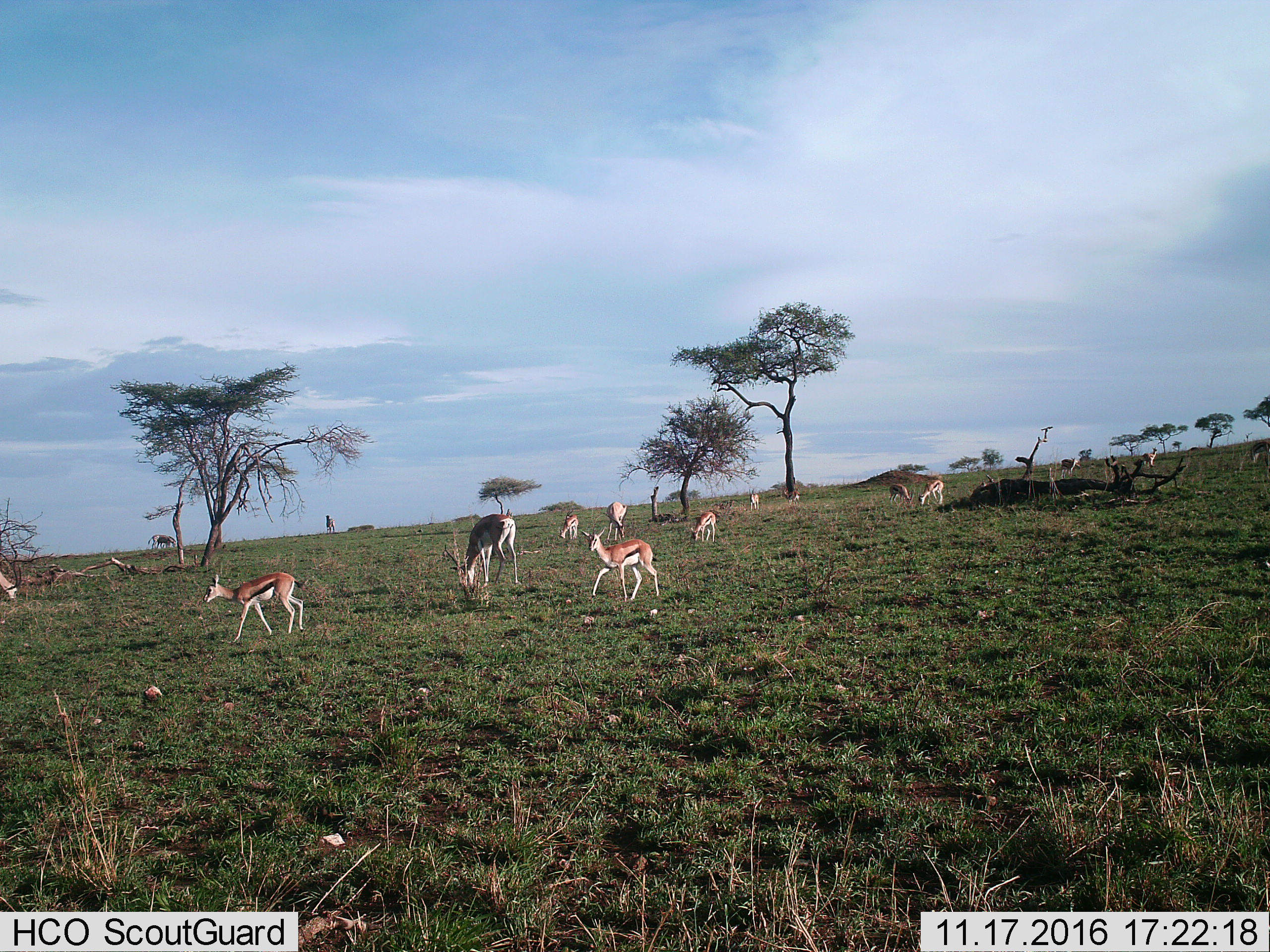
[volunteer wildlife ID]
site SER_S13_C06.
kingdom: Animalia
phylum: Chordata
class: Mammalia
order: Artiodactyla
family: Bovidae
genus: Eudorcas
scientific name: Eudorcas thomsonii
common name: thomson's gazelle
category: gazellethomsons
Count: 11-50.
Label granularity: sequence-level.